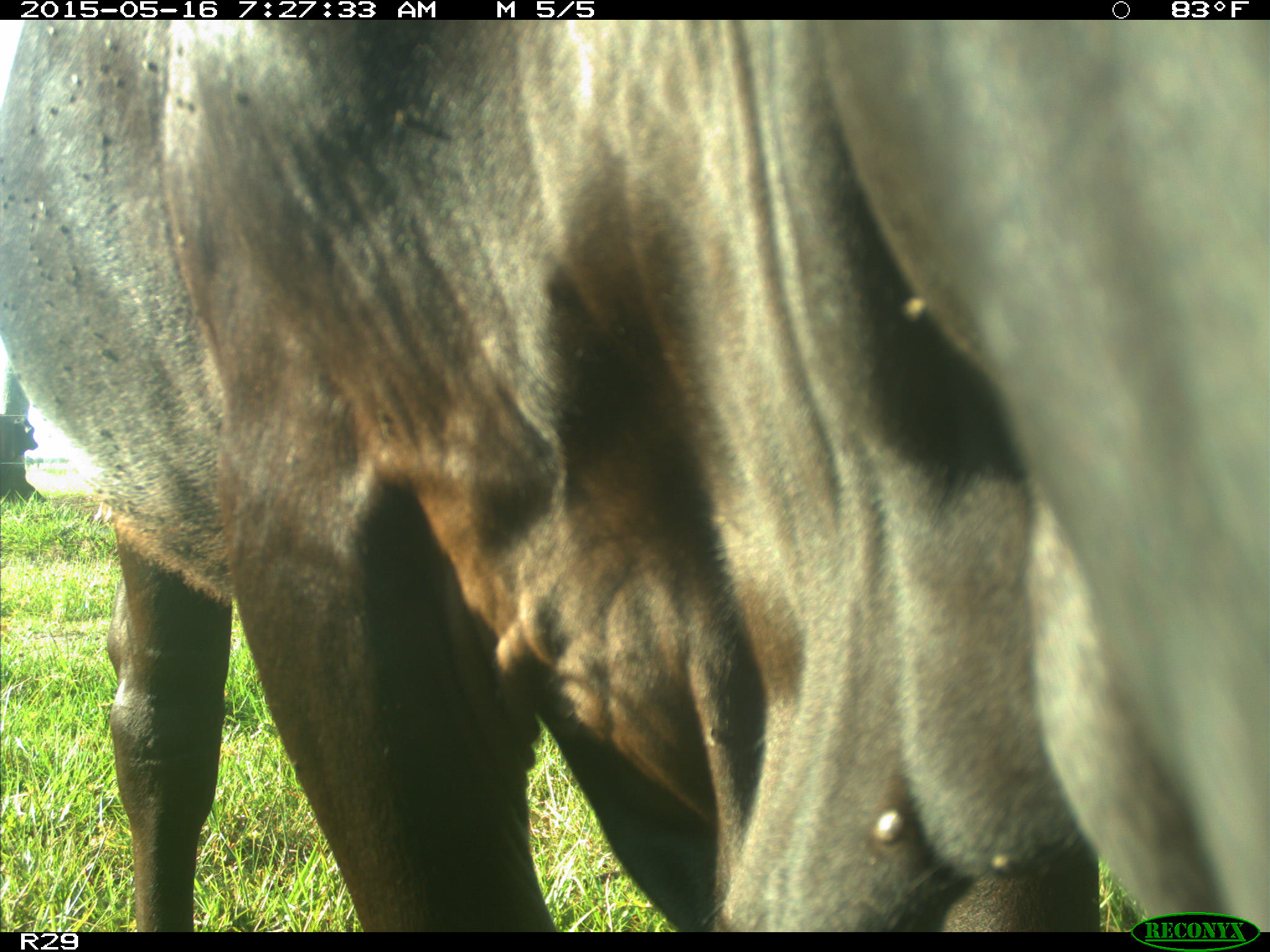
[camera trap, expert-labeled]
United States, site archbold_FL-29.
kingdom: Animalia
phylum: Chordata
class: Mammalia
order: Artiodactyla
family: Bovidae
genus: Bos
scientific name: Bos taurus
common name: domestic cow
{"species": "Bos taurus (domestic cow)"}